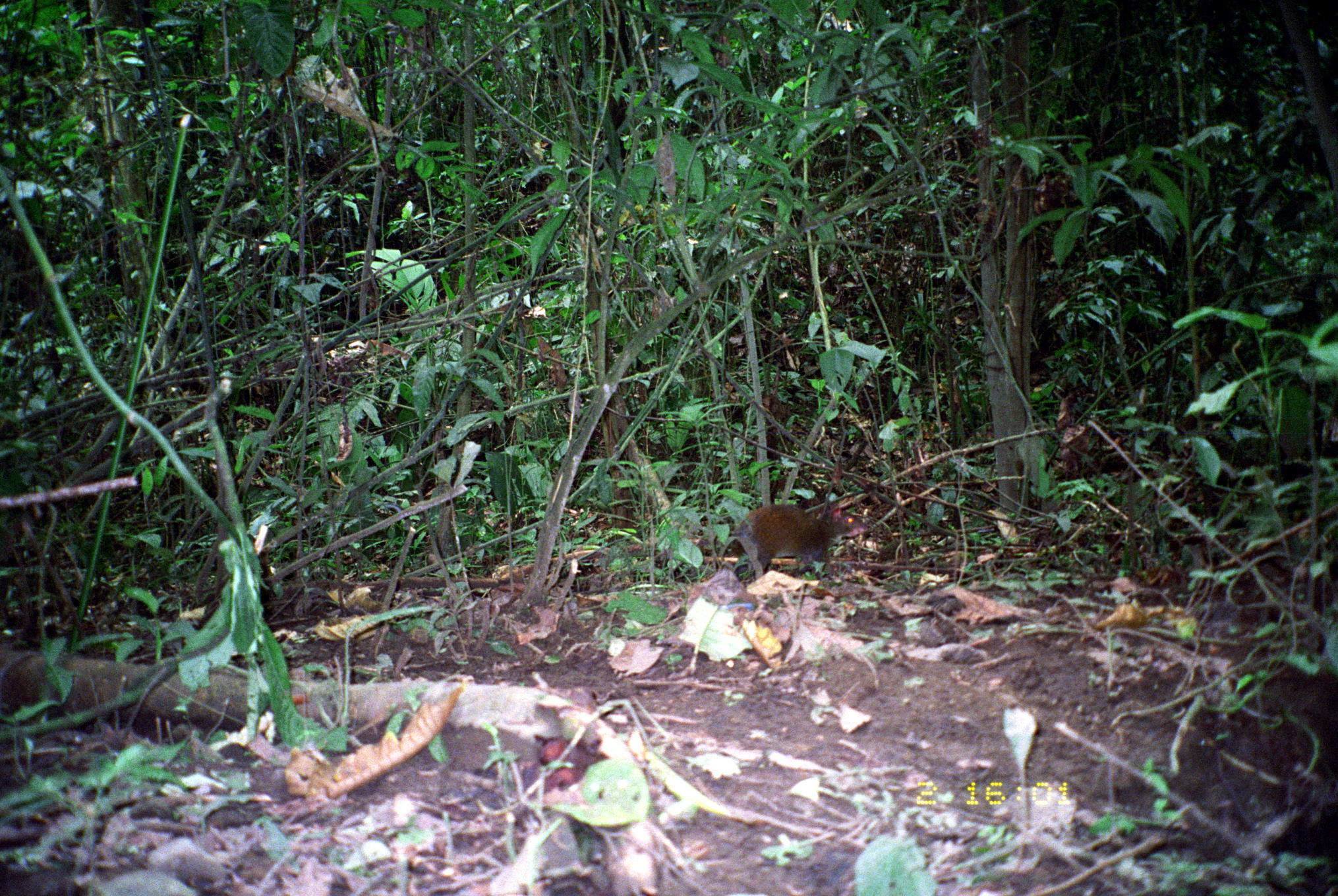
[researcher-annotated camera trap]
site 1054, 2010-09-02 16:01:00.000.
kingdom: Animalia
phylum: Chordata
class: Mammalia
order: Rodentia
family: Dasyproctidae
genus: Dasyprocta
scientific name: Dasyprocta punctata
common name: central american agouti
Dasyprocta punctata (central american agouti).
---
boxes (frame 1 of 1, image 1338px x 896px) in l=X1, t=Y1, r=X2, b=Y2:
dasyprocta punctata: l=729, t=503, r=869, b=579